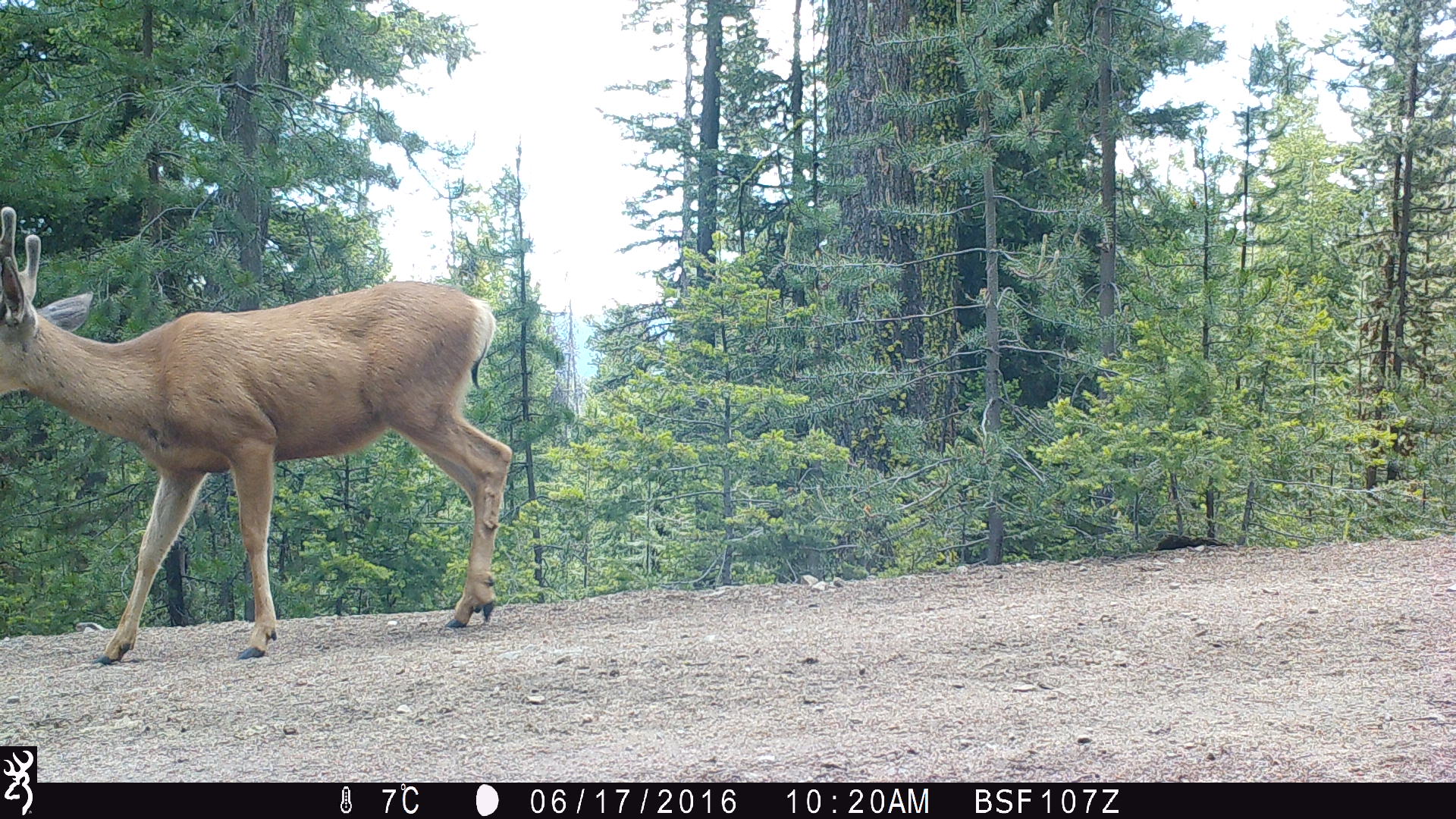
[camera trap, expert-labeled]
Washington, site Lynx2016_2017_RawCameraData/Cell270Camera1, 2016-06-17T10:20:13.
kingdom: Animalia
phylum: Chordata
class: Mammalia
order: Artiodactyla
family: Cervidae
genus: Odocoileus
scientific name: Odocoileus hemionus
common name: mule deer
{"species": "Odocoileus hemionus (mule deer)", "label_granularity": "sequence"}